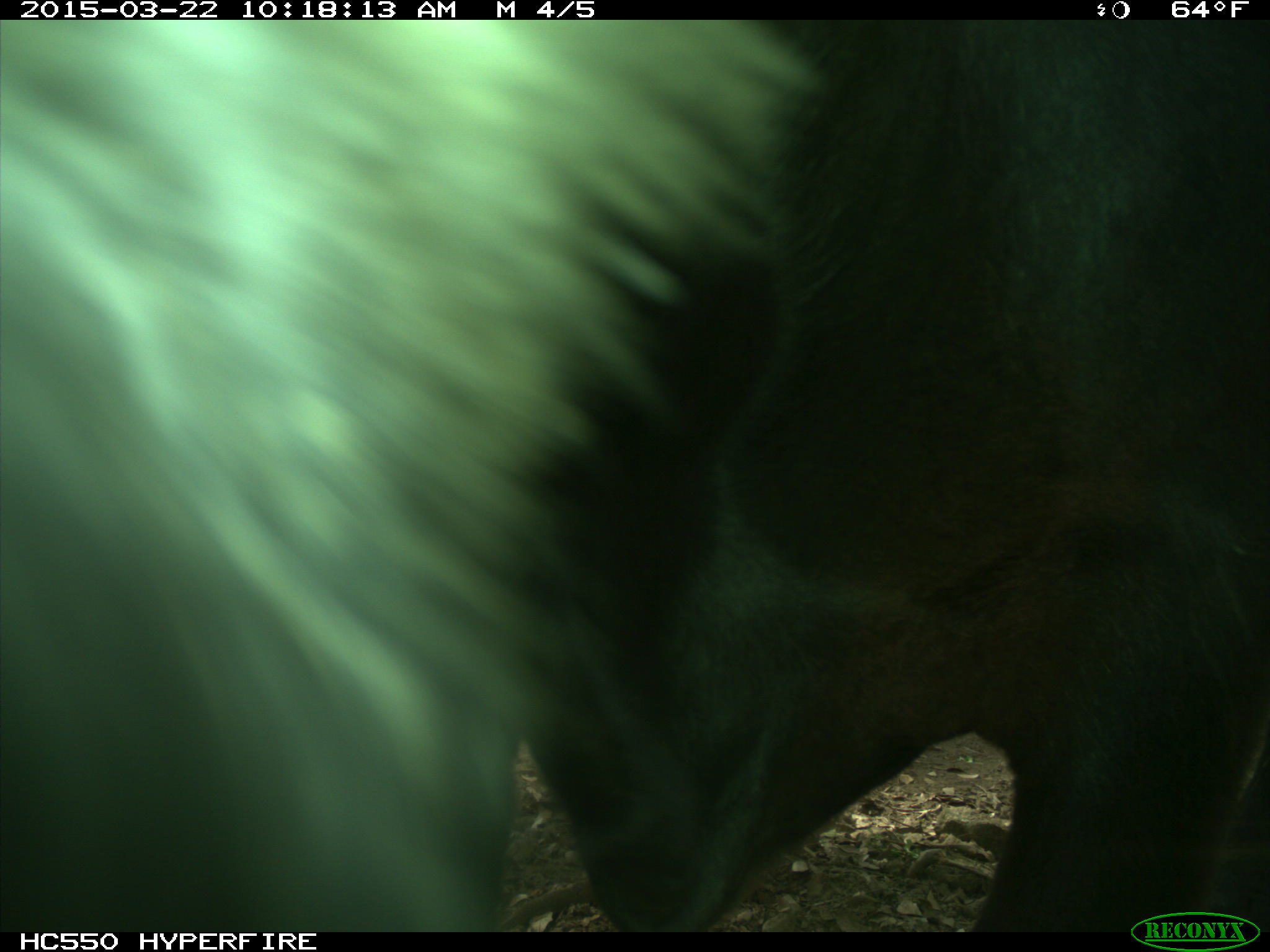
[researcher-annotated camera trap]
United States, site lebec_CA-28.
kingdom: Animalia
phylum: Chordata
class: Mammalia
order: Artiodactyla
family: Bovidae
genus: Bos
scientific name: Bos taurus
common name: domestic cow